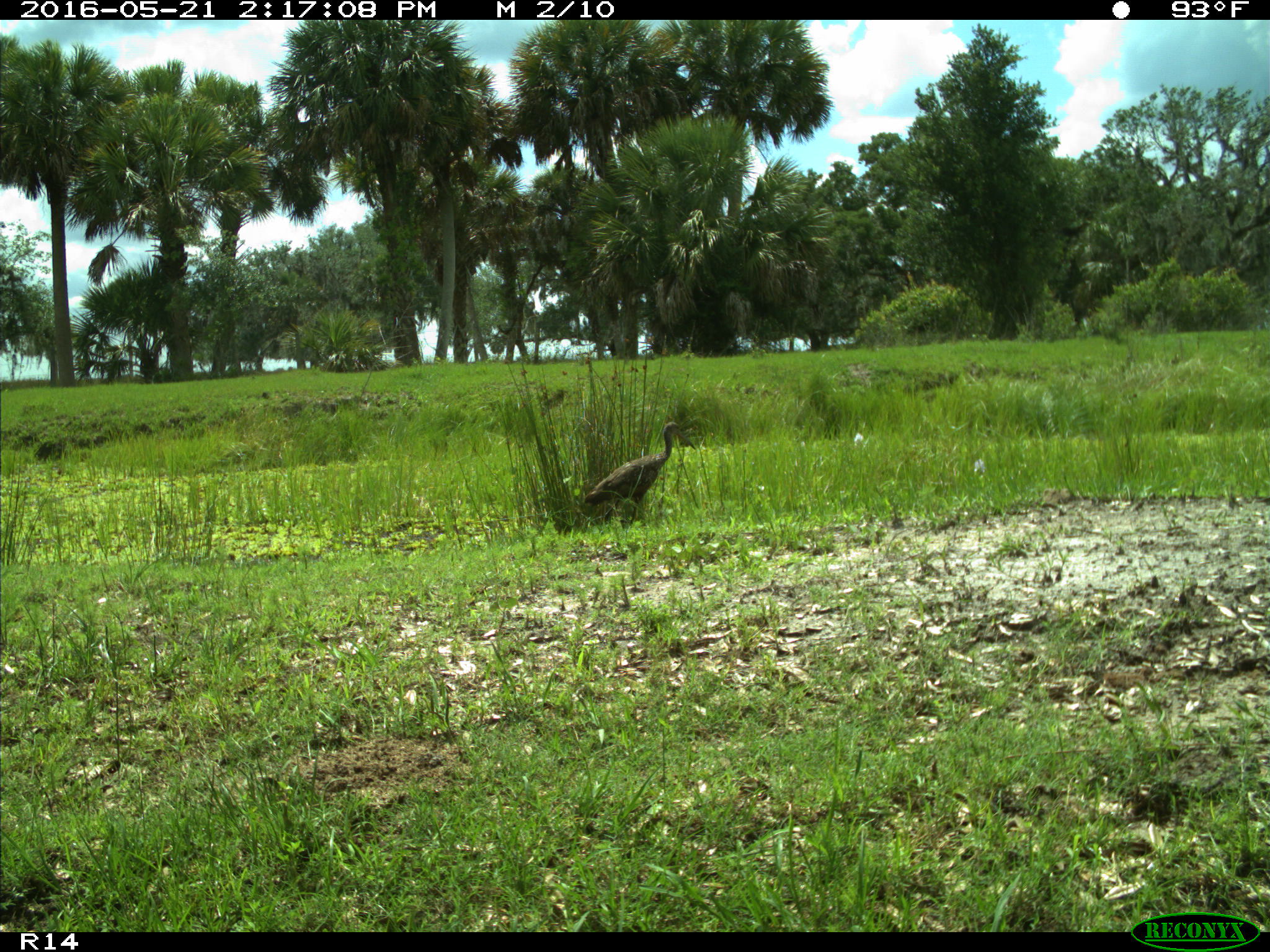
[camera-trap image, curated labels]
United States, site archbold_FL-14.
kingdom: Animalia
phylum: Chordata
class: Aves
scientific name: Aves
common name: birds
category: unidentified bird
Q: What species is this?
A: Unidentified bird (birds) (Aves).